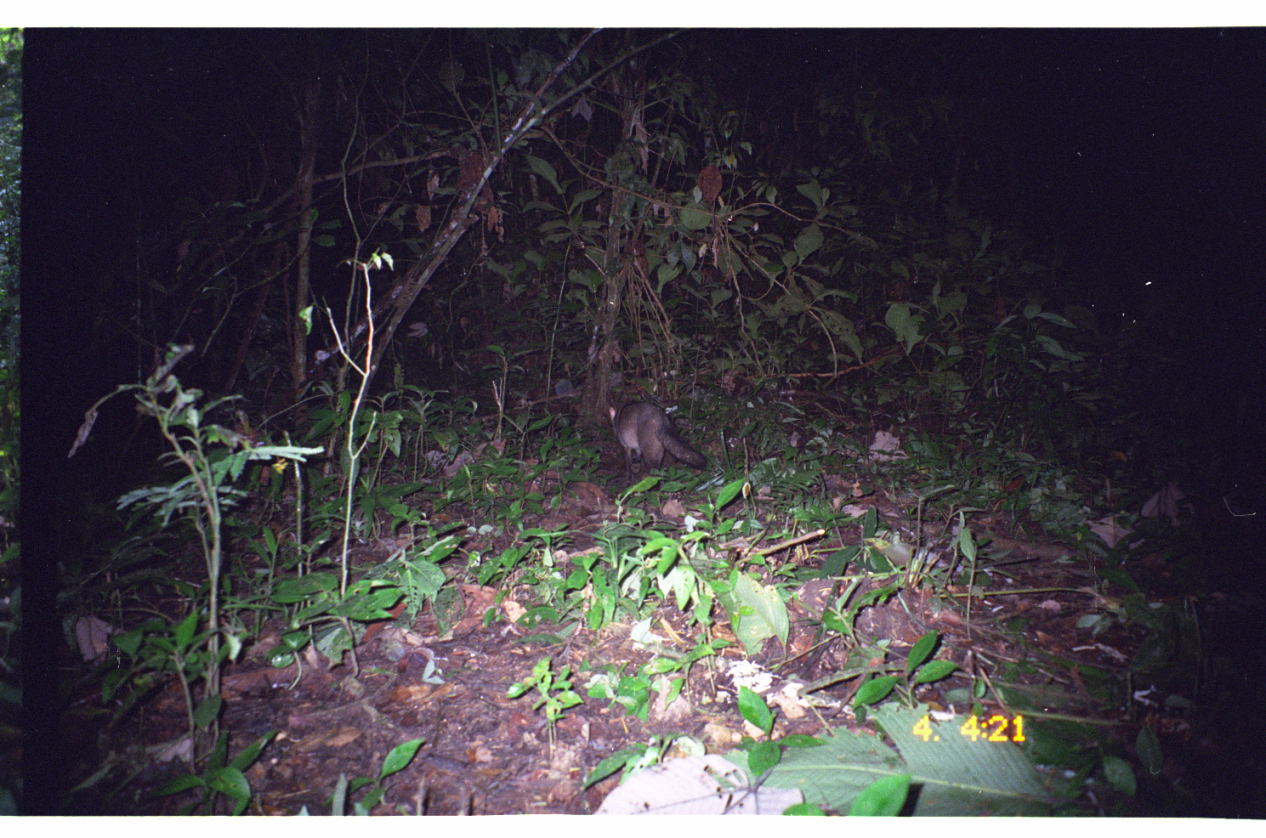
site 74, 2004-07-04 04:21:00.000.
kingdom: Animalia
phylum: Chordata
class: Mammalia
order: Carnivora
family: Canidae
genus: Atelocynus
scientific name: Atelocynus microtis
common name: short-eared dog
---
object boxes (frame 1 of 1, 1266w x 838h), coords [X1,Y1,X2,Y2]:
atelocynus microtis: [606,399,707,491]